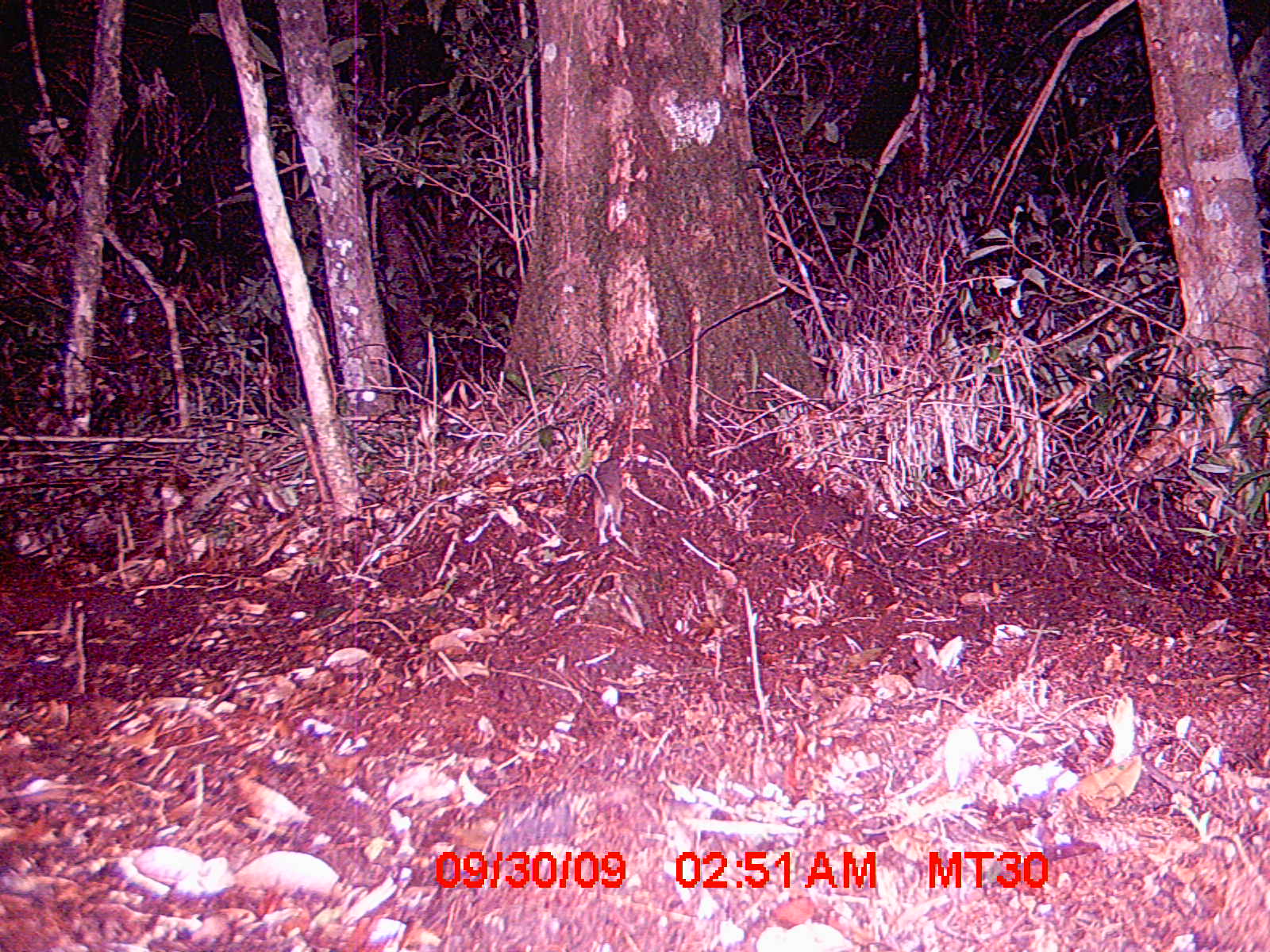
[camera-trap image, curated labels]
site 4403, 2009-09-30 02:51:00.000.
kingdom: Animalia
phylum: Chordata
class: Mammalia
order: Rodentia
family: Nesomyidae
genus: Eliurus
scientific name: Eliurus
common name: eliurus rat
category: eliurus sp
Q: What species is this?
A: Eliurus sp (eliurus rat) (Eliurus).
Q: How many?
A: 1.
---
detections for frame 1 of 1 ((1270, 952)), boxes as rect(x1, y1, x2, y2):
eliurus sp: rect(566, 457, 623, 544)